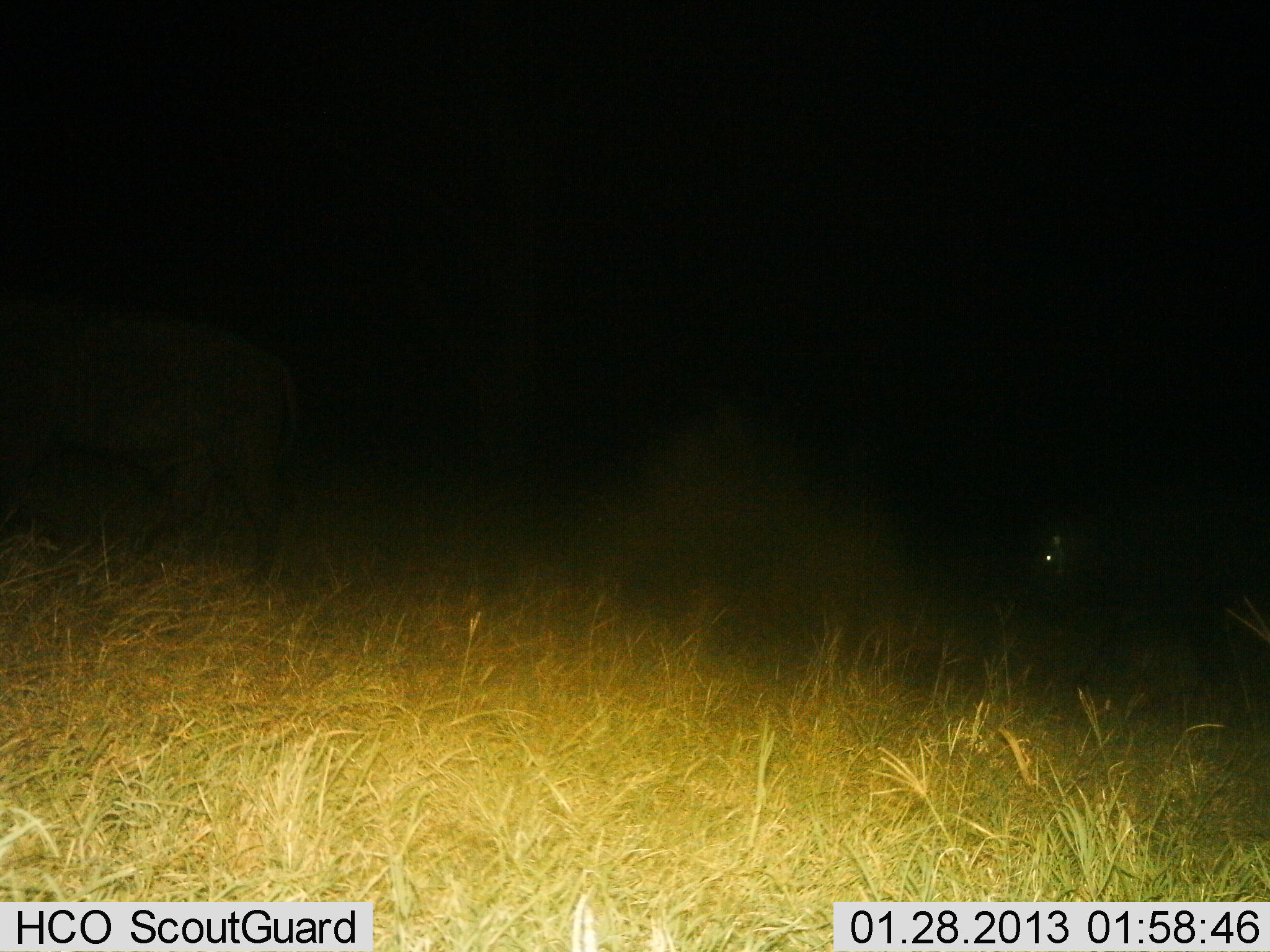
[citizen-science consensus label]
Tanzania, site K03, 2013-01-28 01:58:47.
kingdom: Animalia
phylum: Chordata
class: Mammalia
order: Artiodactyla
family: Bovidae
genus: Syncerus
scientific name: Syncerus caffer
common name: cape buffalo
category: buffalo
Buffalo (cape buffalo) (Syncerus caffer), count 1. Behavior (volunteer vote fractions): standing 0%, resting 0%, moving 100%, interacting 0%. Young present (vote fraction): 0%. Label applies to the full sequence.